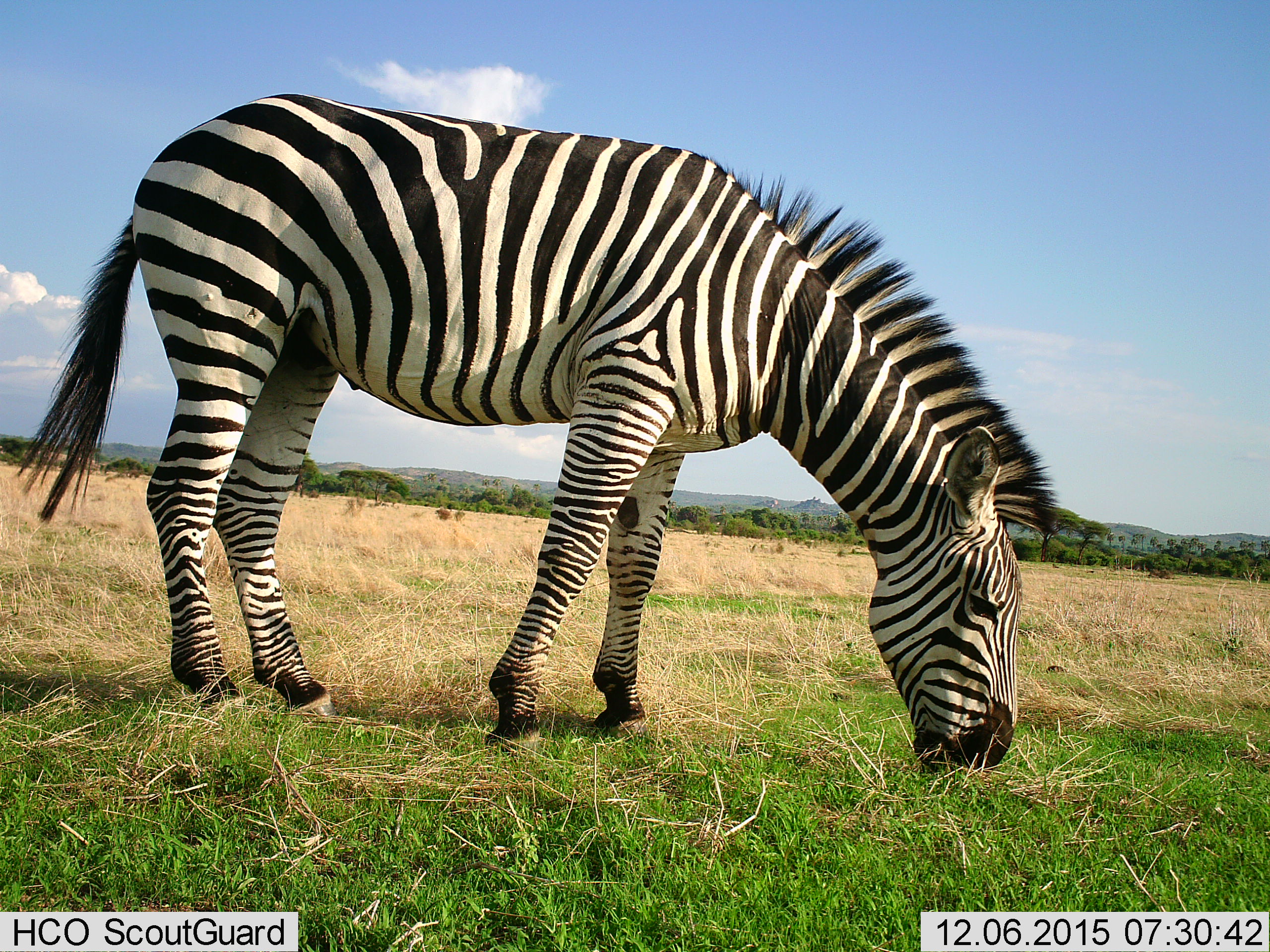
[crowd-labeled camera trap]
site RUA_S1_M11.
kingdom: Animalia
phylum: Chordata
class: Mammalia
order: Perissodactyla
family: Equidae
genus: Equus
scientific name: Equus quagga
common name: plains zebra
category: zebraplains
Zebraplains (plains zebra) (Equus quagga), count 1. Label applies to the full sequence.